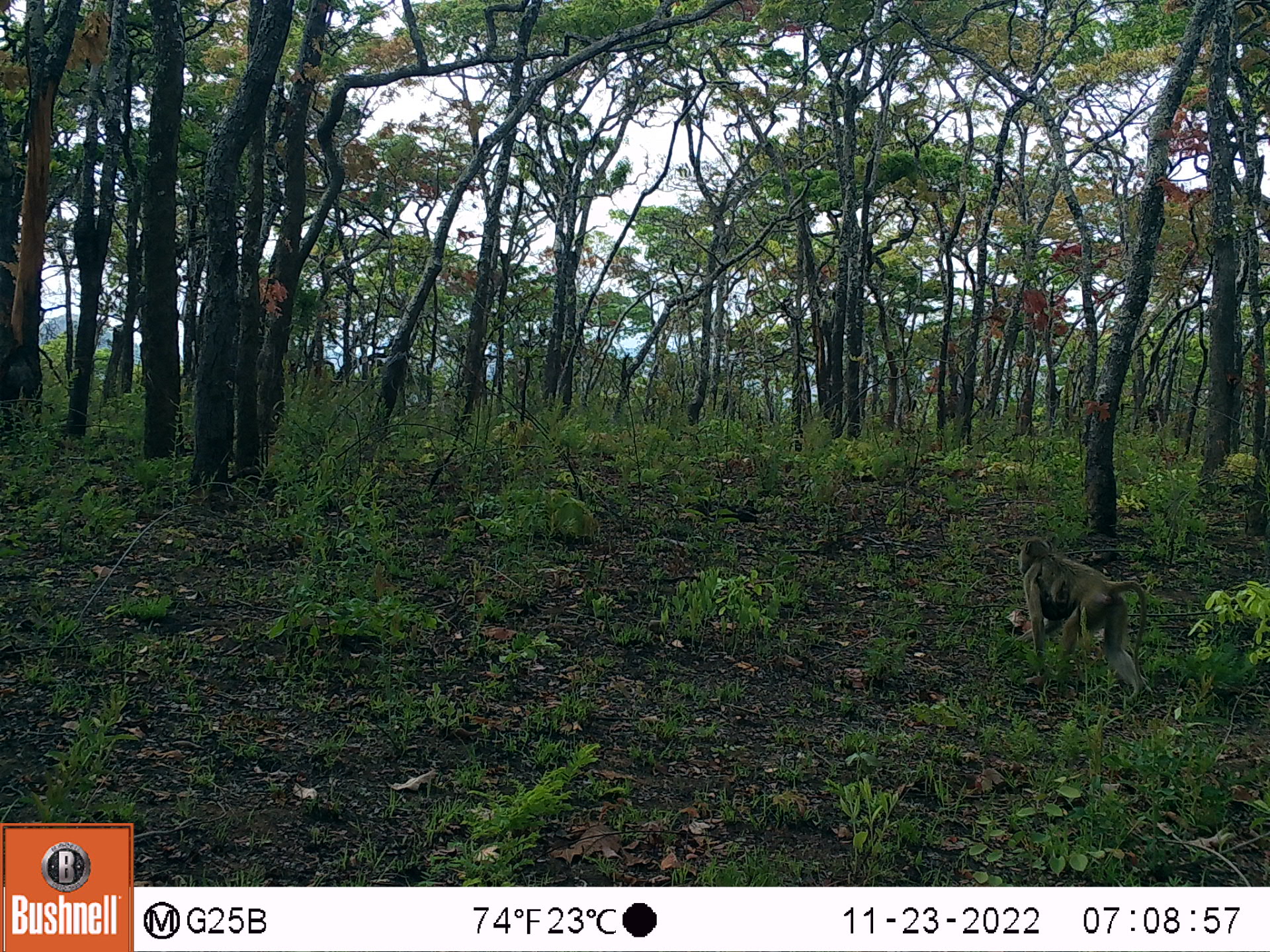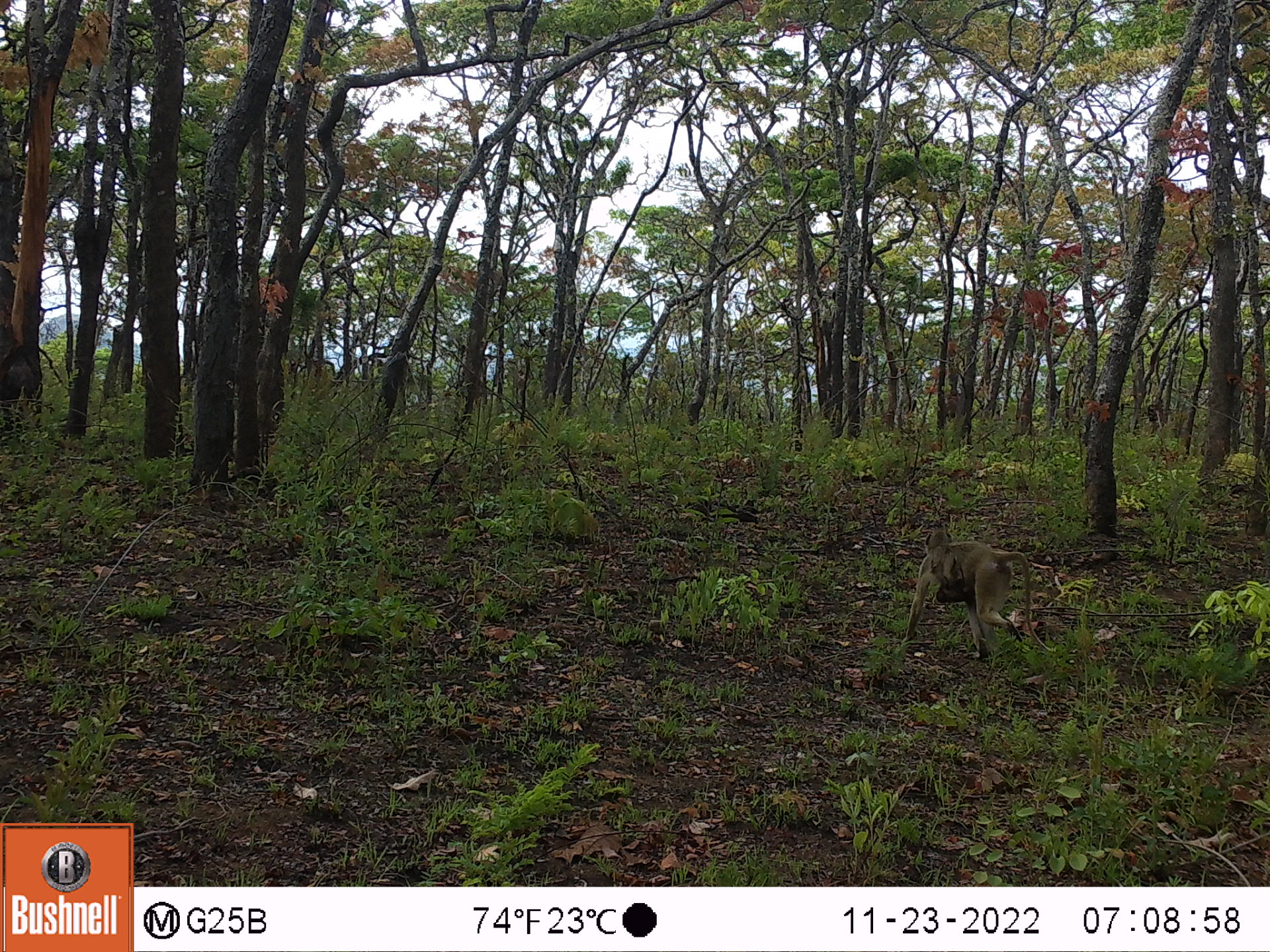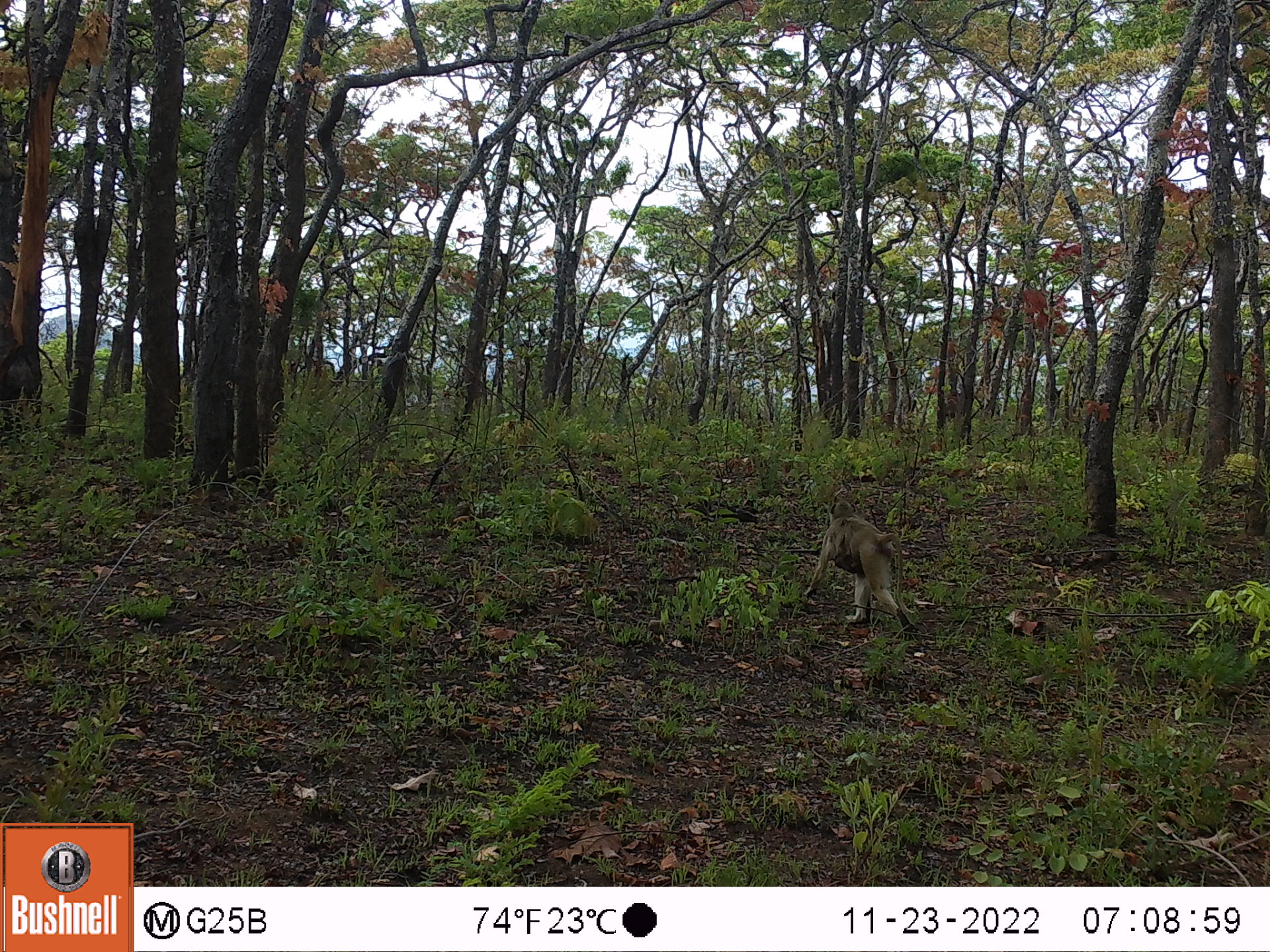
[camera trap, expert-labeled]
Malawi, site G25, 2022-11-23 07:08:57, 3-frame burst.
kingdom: Animalia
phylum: Chordata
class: Mammalia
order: Primates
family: Cercopithecidae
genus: Papio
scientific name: Papio cynocephalus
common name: yellow baboon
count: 2